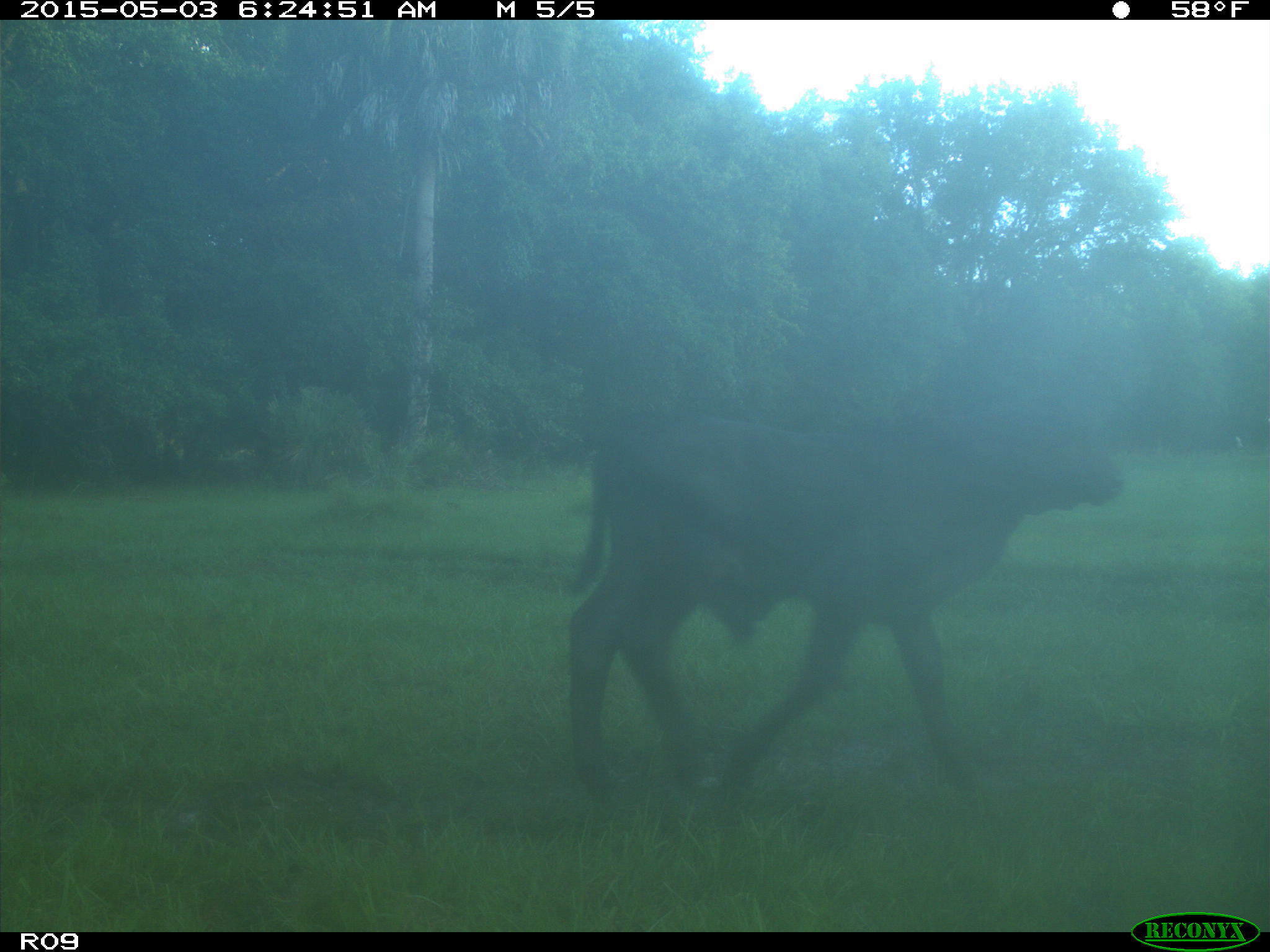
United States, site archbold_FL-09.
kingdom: Animalia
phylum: Chordata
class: Mammalia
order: Artiodactyla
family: Bovidae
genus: Bos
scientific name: Bos taurus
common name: domestic cow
Bos taurus (domestic cow).